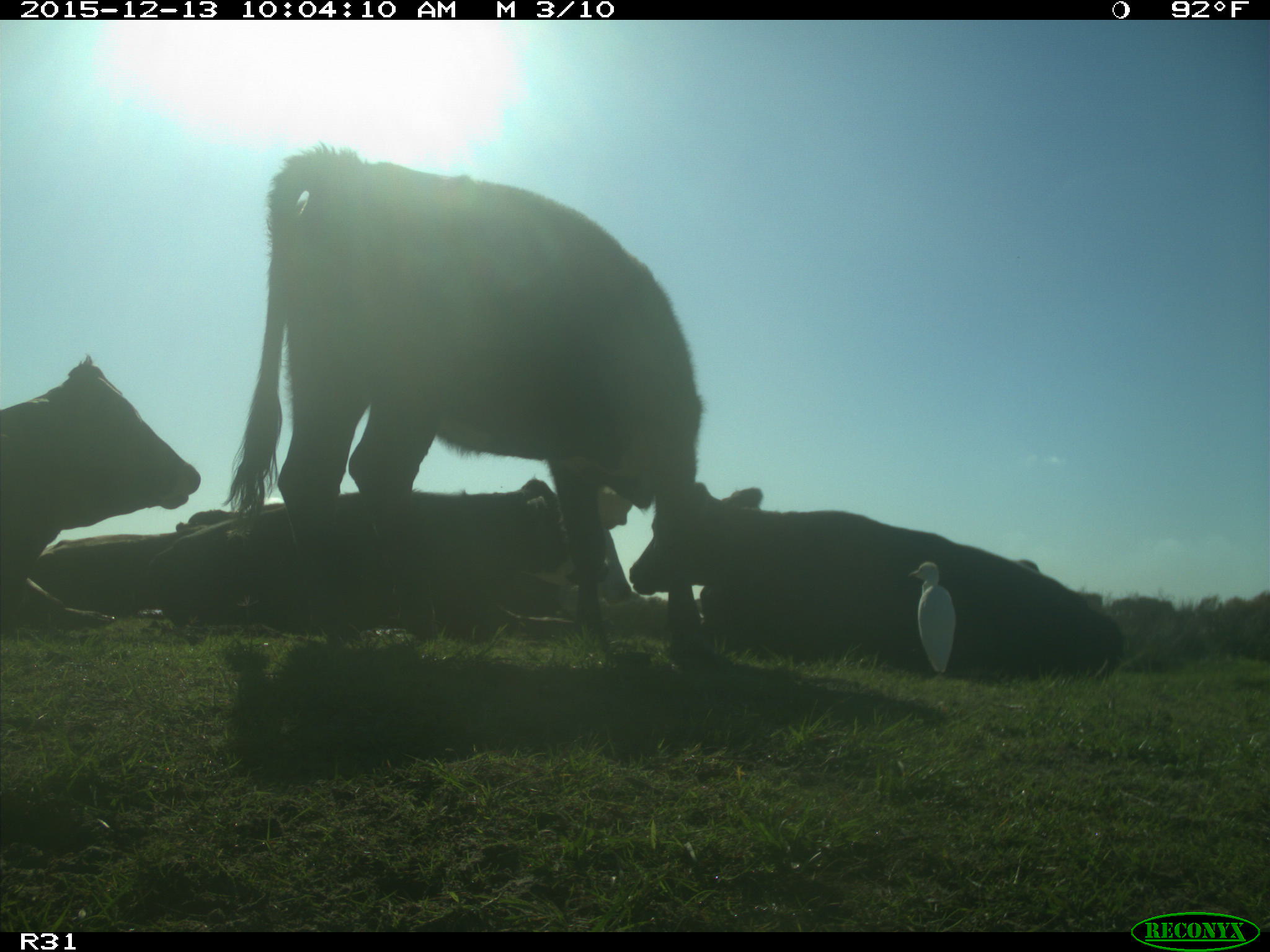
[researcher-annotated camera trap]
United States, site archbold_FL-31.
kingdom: Animalia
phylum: Chordata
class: Mammalia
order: Artiodactyla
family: Bovidae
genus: Bos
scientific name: Bos taurus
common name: domestic cow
Bos taurus (domestic cow).